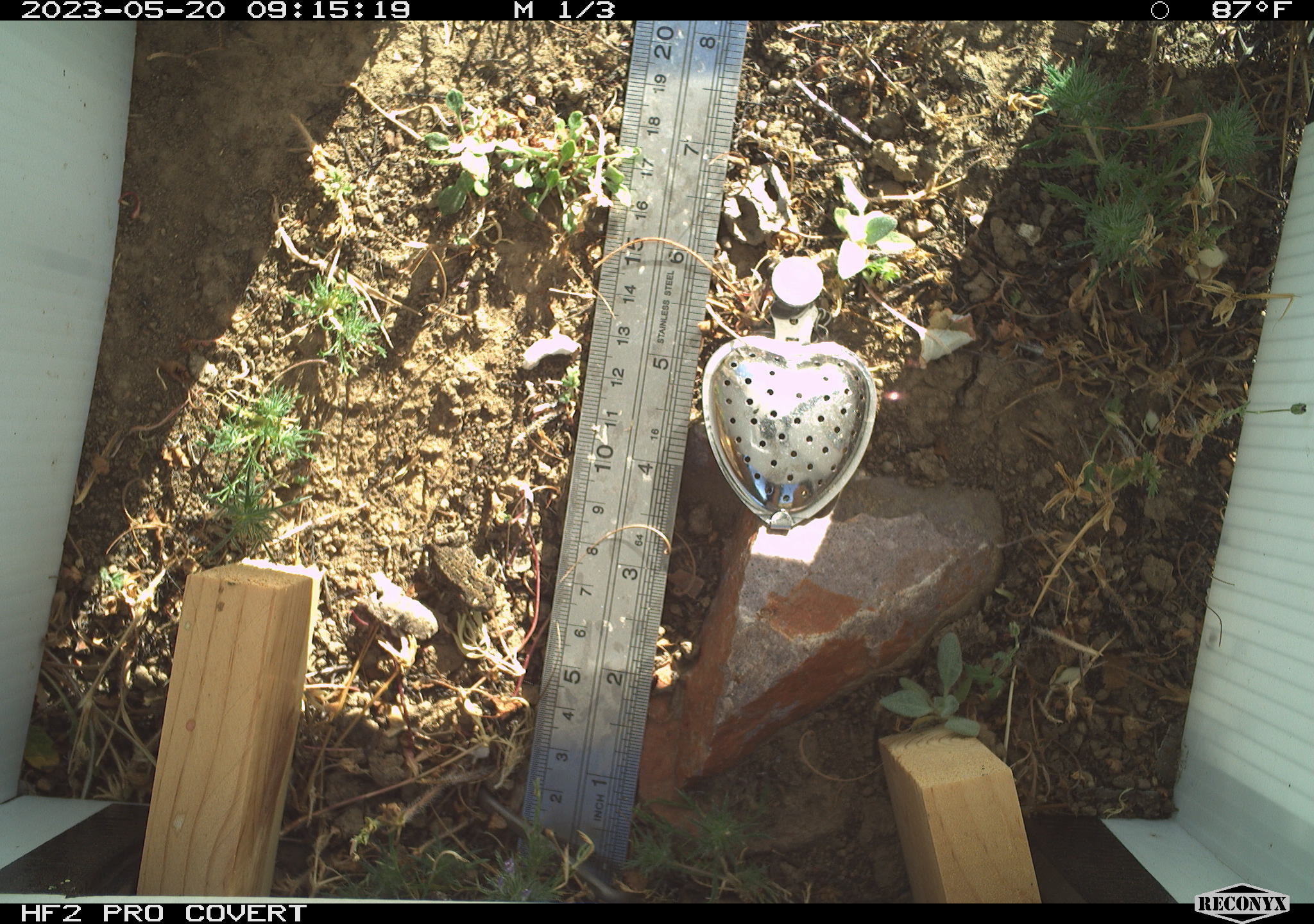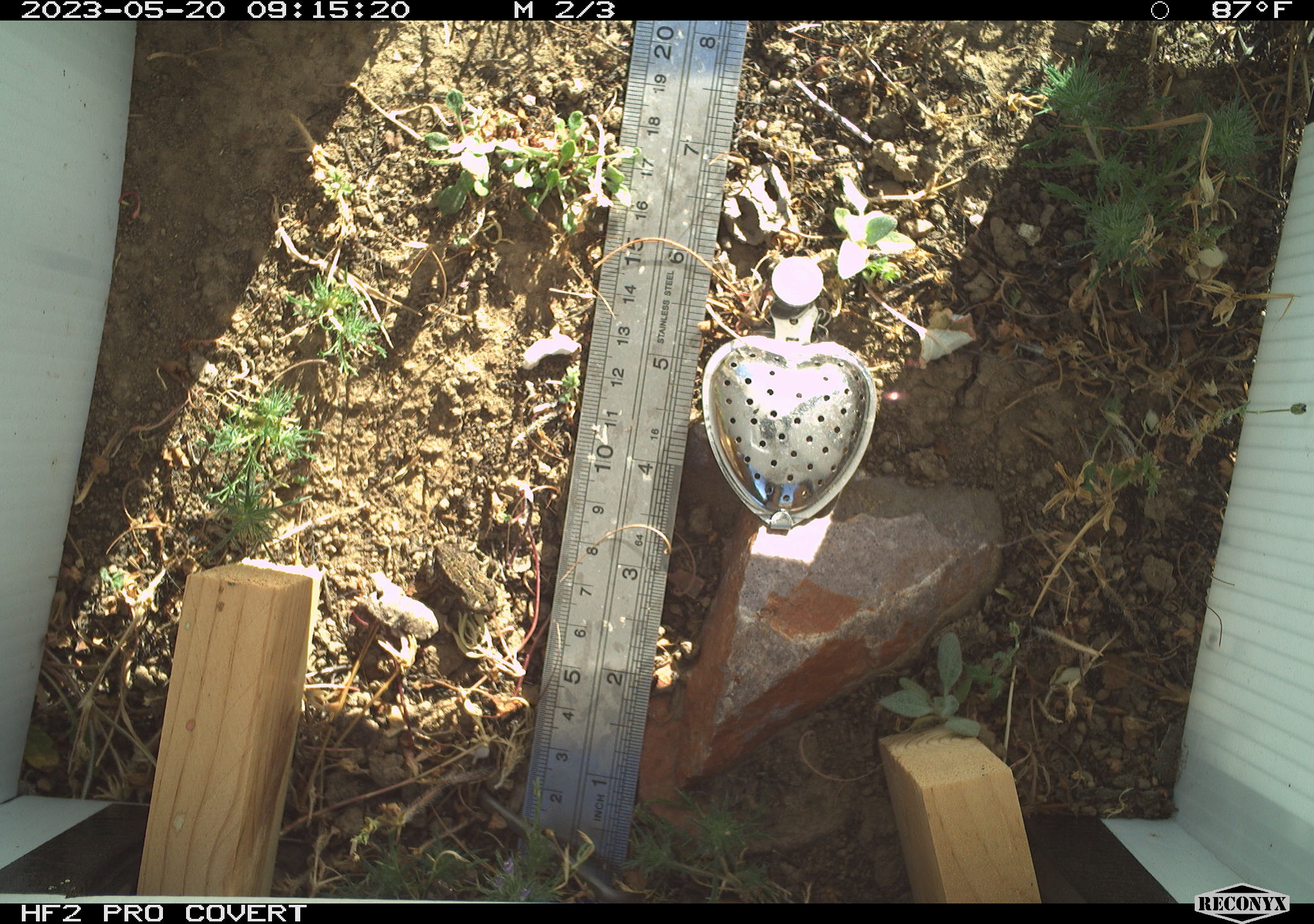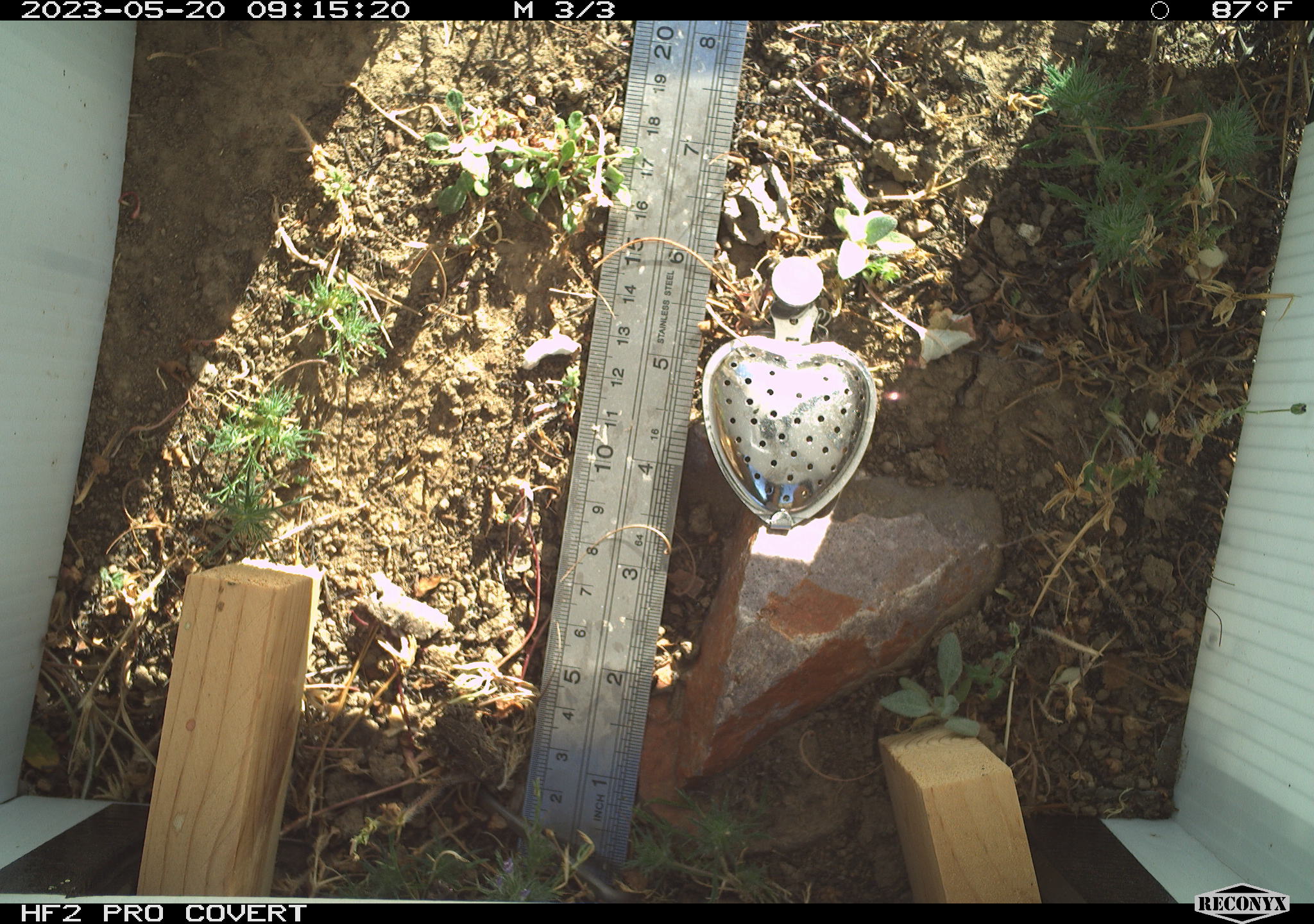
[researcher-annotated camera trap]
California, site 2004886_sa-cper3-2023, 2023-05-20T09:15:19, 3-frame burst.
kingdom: Animalia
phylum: Chordata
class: Amphibia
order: Anura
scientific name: Anura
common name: frogs